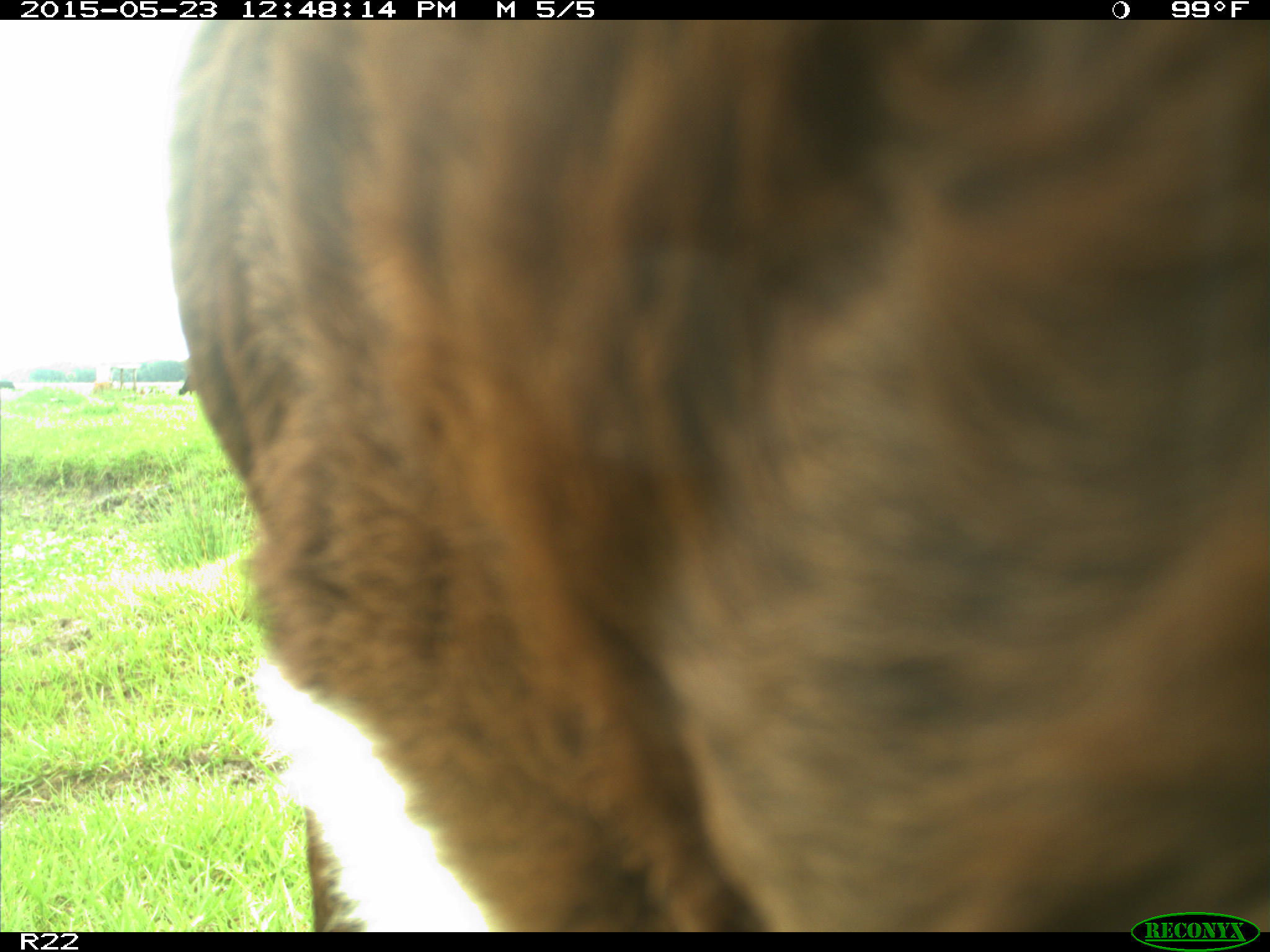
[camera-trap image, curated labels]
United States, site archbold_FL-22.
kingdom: Animalia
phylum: Chordata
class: Mammalia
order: Artiodactyla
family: Bovidae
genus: Bos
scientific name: Bos taurus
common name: domestic cow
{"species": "Bos taurus (domestic cow)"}